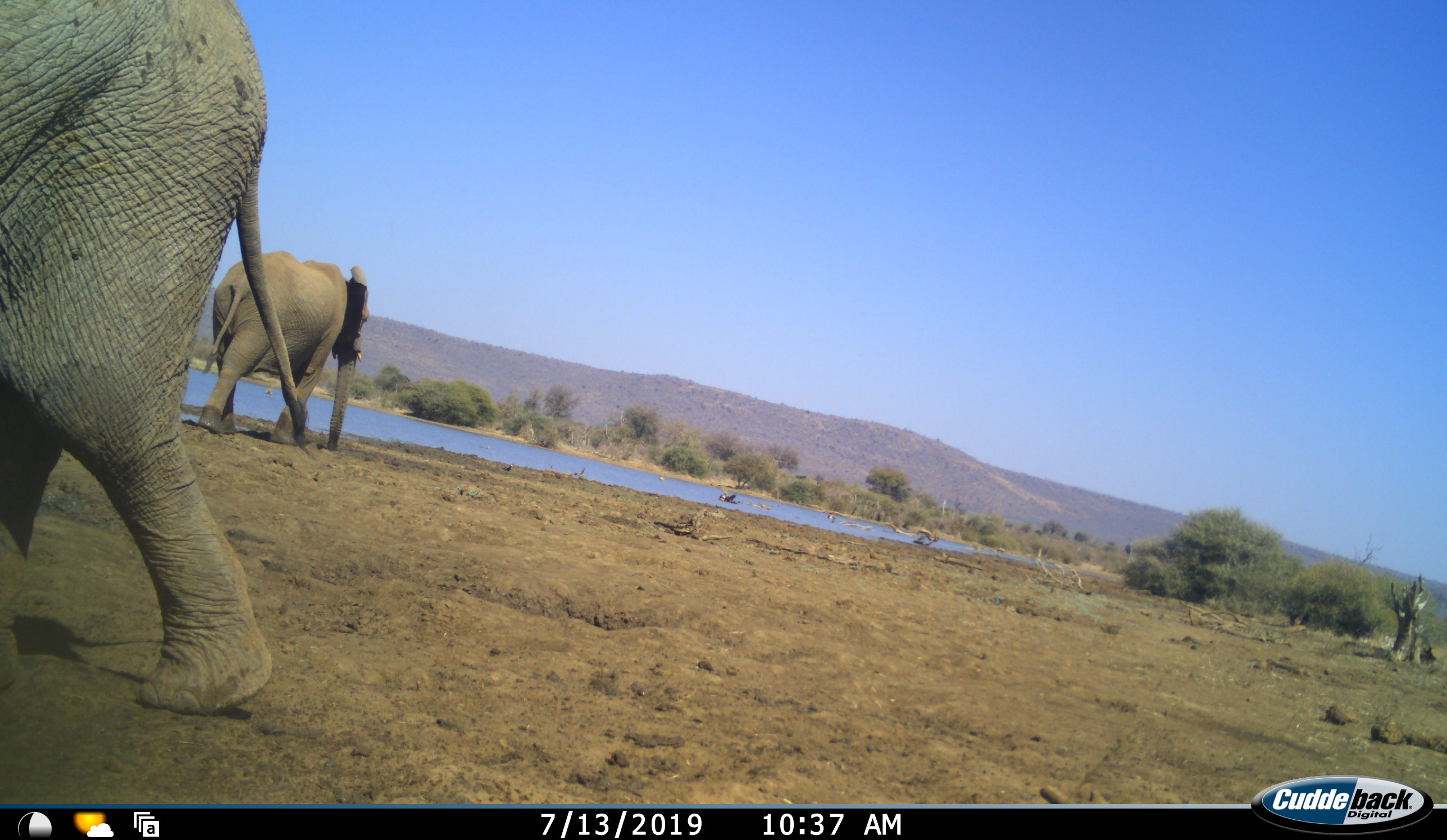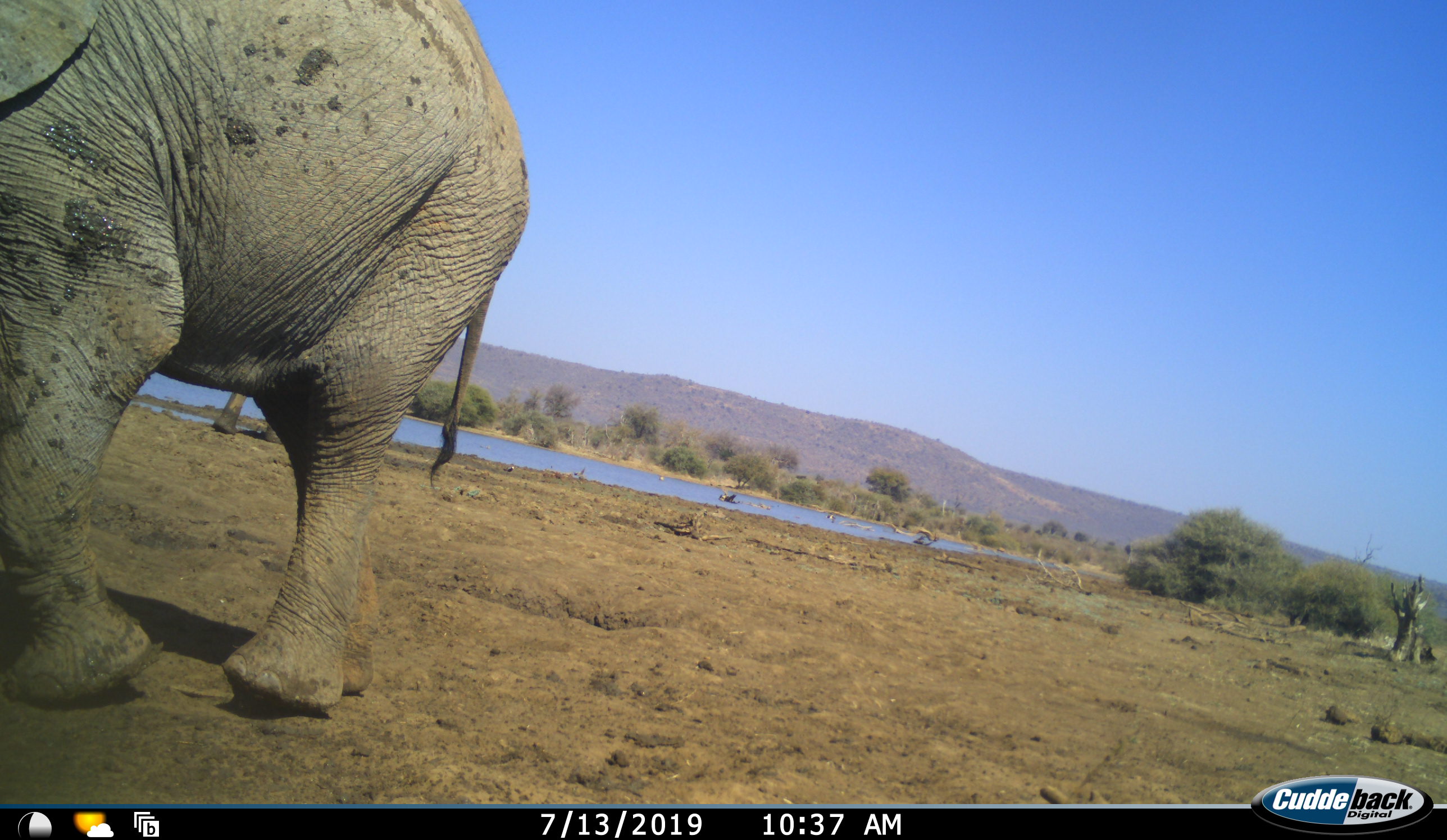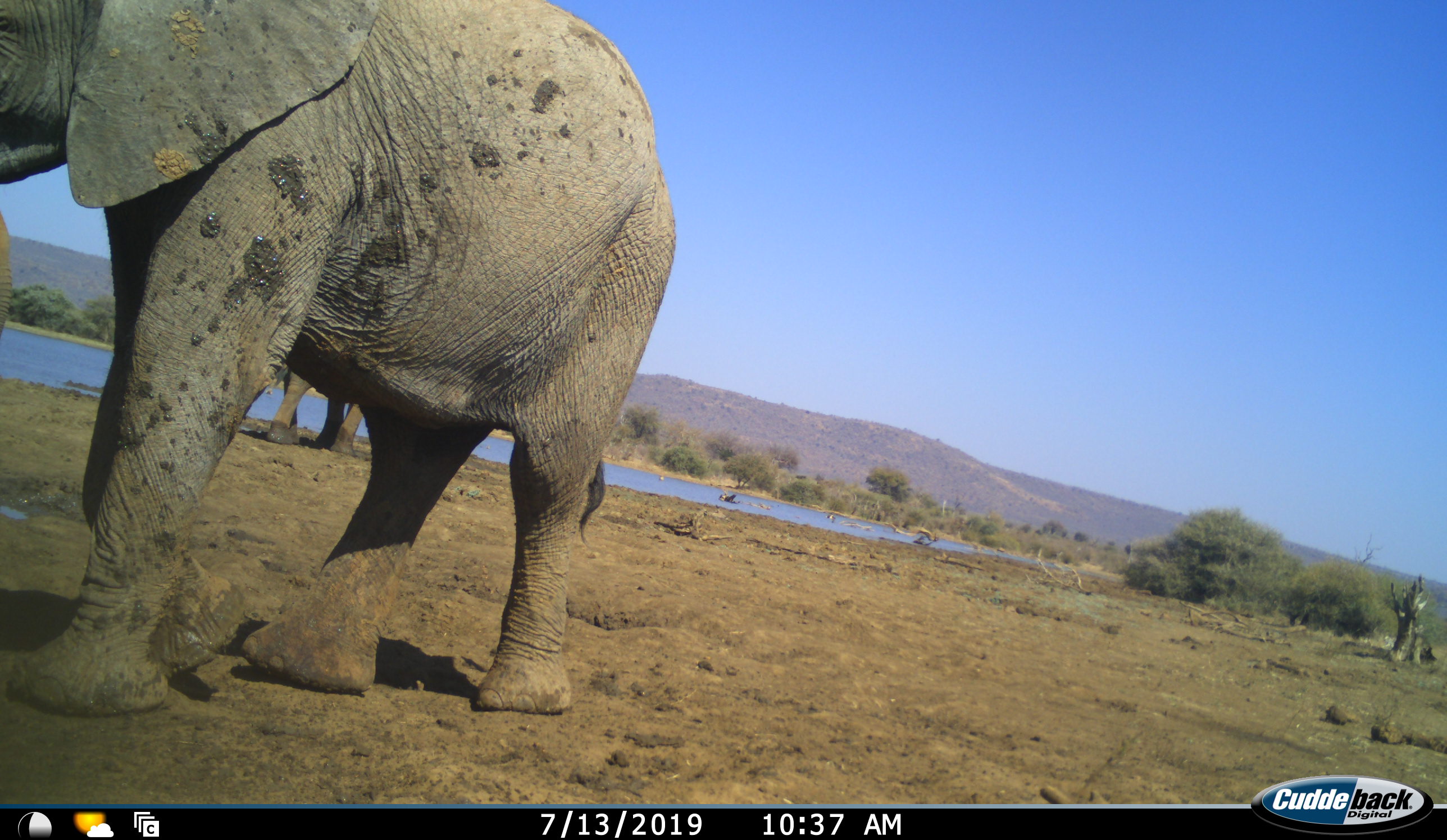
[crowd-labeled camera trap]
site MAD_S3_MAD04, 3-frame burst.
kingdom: Animalia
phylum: Chordata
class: Mammalia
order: Proboscidea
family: Elephantidae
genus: Loxodonta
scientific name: Loxodonta africana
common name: african bush elephant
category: elephant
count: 2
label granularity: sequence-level